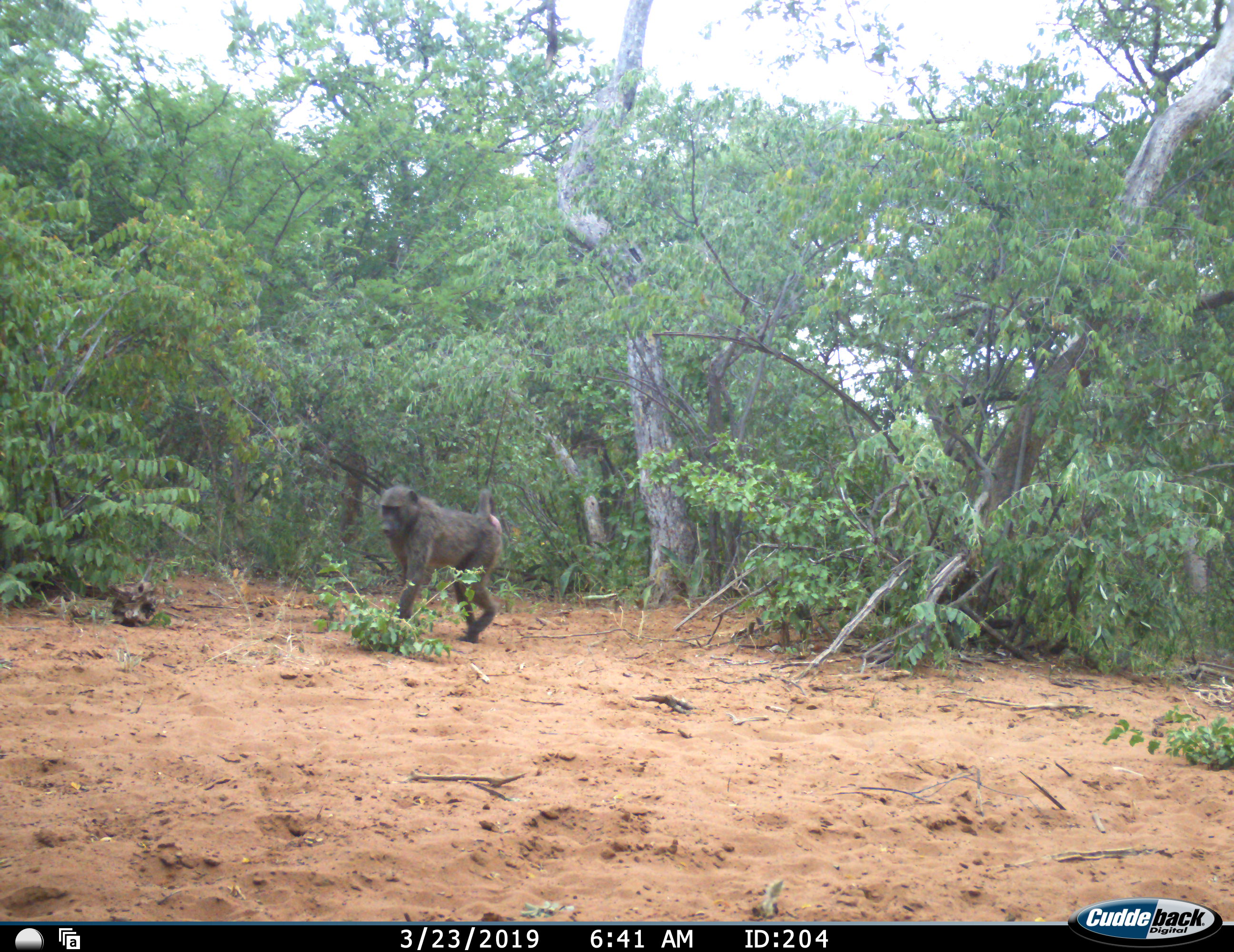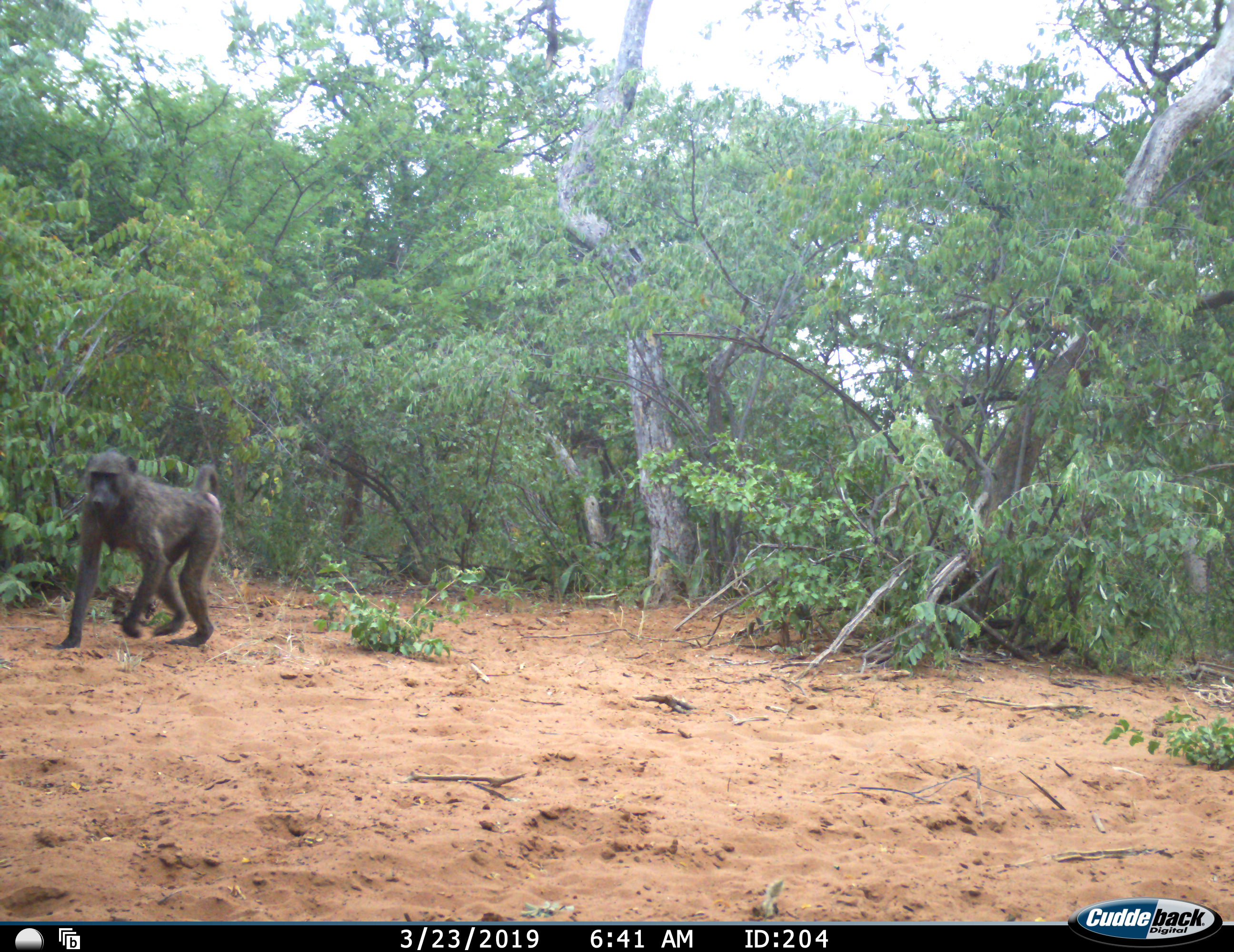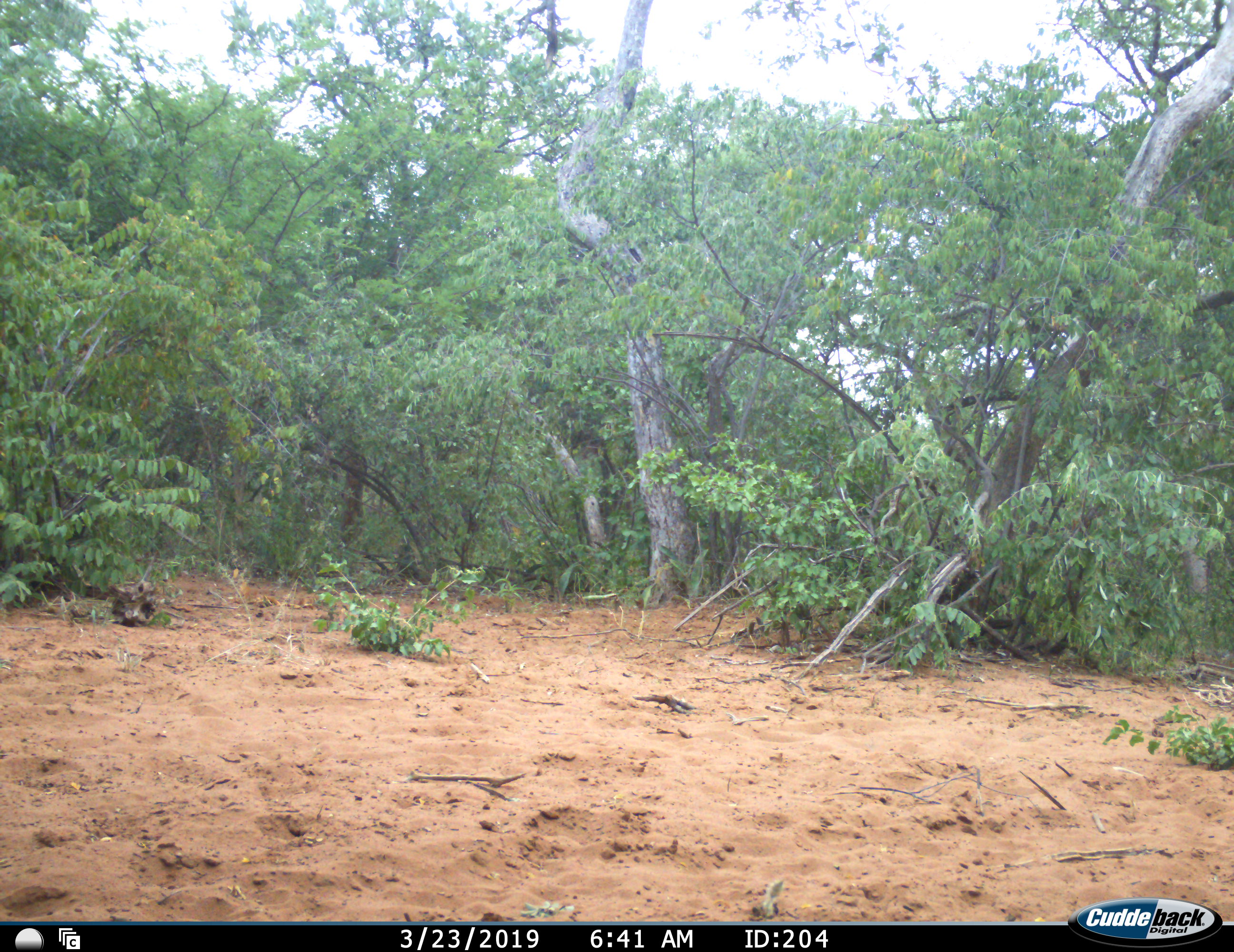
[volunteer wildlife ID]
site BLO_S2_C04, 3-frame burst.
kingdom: Animalia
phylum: Chordata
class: Mammalia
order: Primates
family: Cercopithecidae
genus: Papio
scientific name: Papio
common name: baboon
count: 1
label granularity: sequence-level